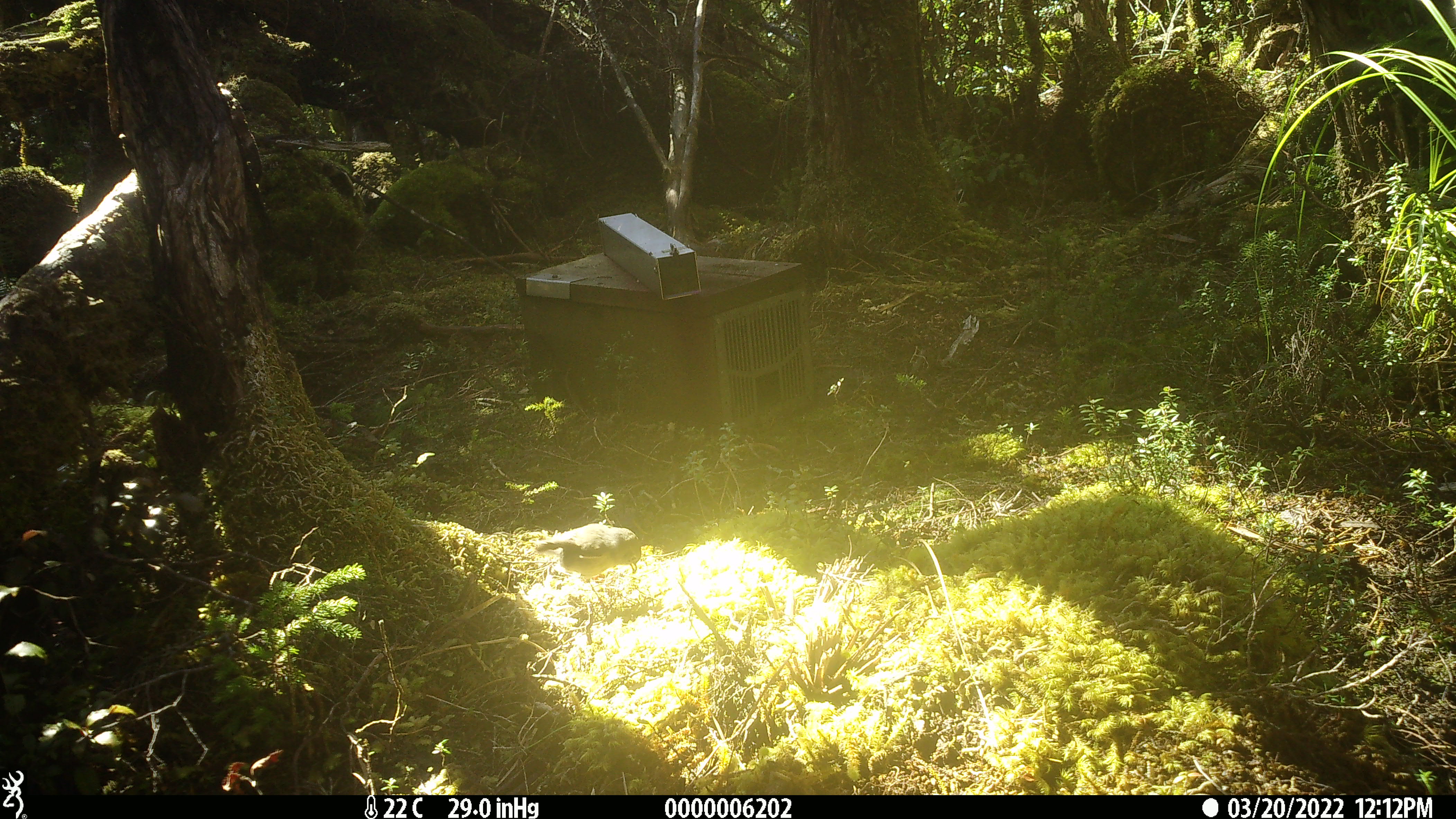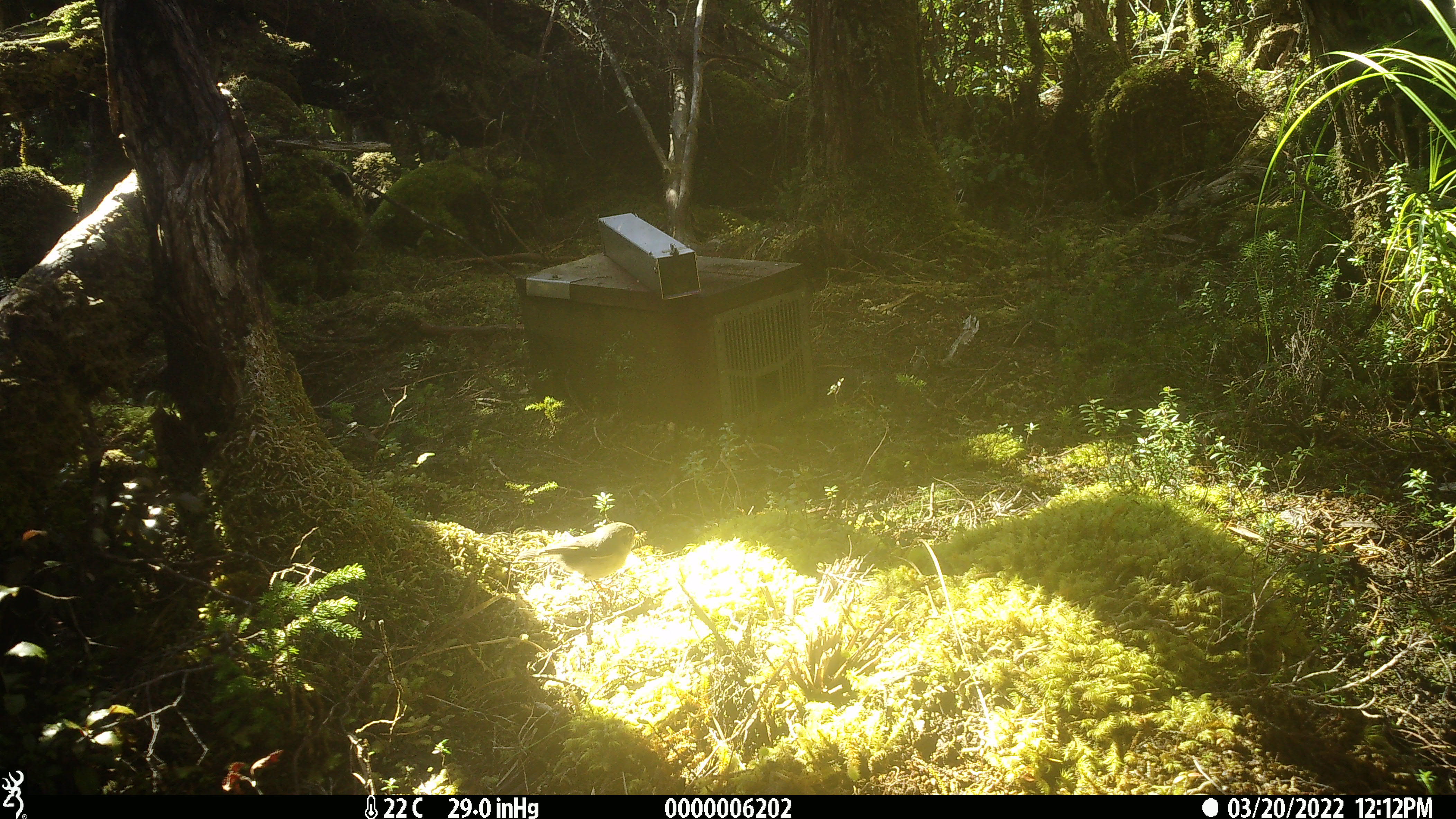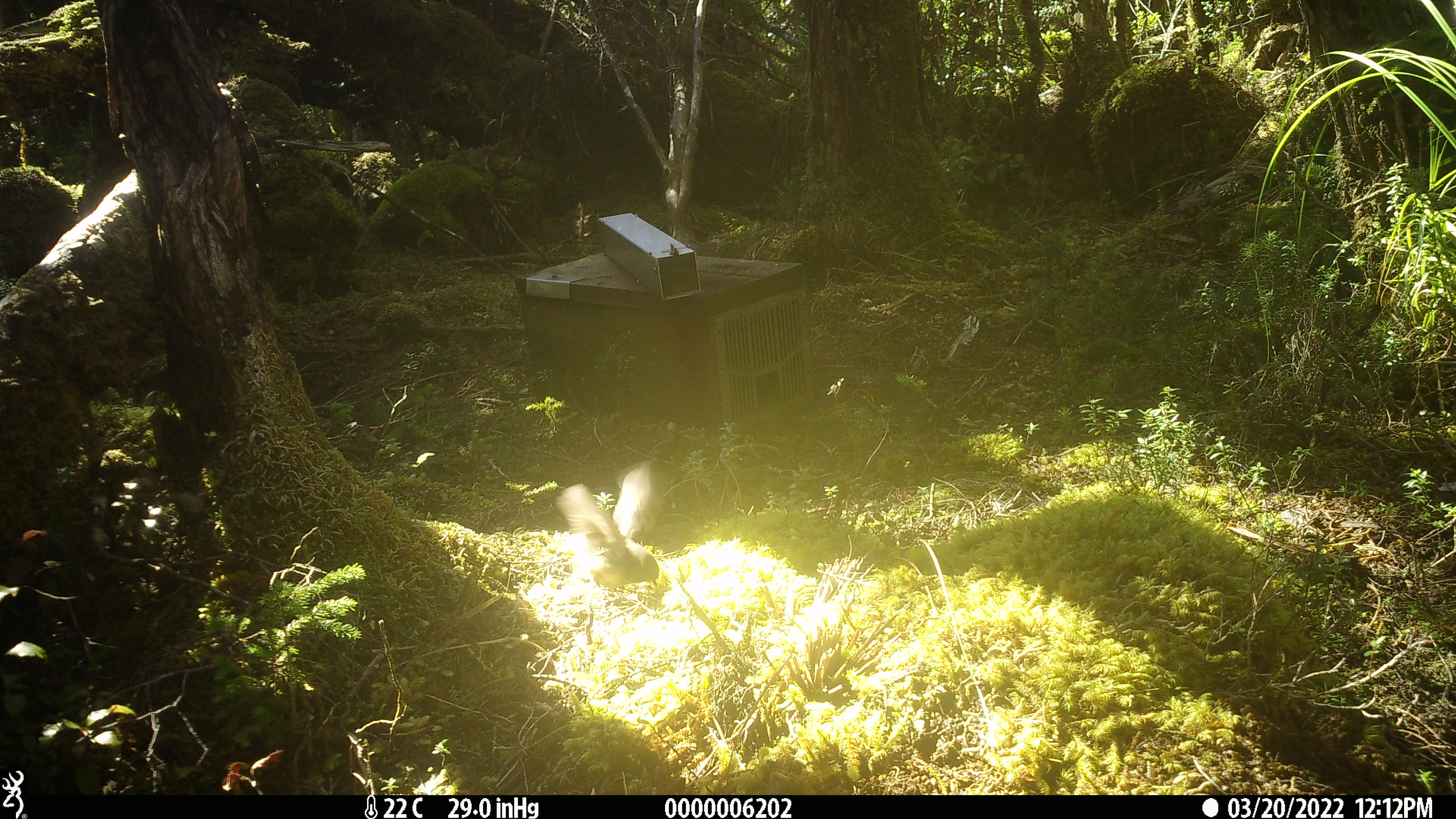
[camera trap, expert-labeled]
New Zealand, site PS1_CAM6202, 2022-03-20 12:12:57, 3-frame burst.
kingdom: Animalia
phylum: Chordata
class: Aves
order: Passeriformes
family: Petroicidae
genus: Petroica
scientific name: Petroica macrocephala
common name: tomtit